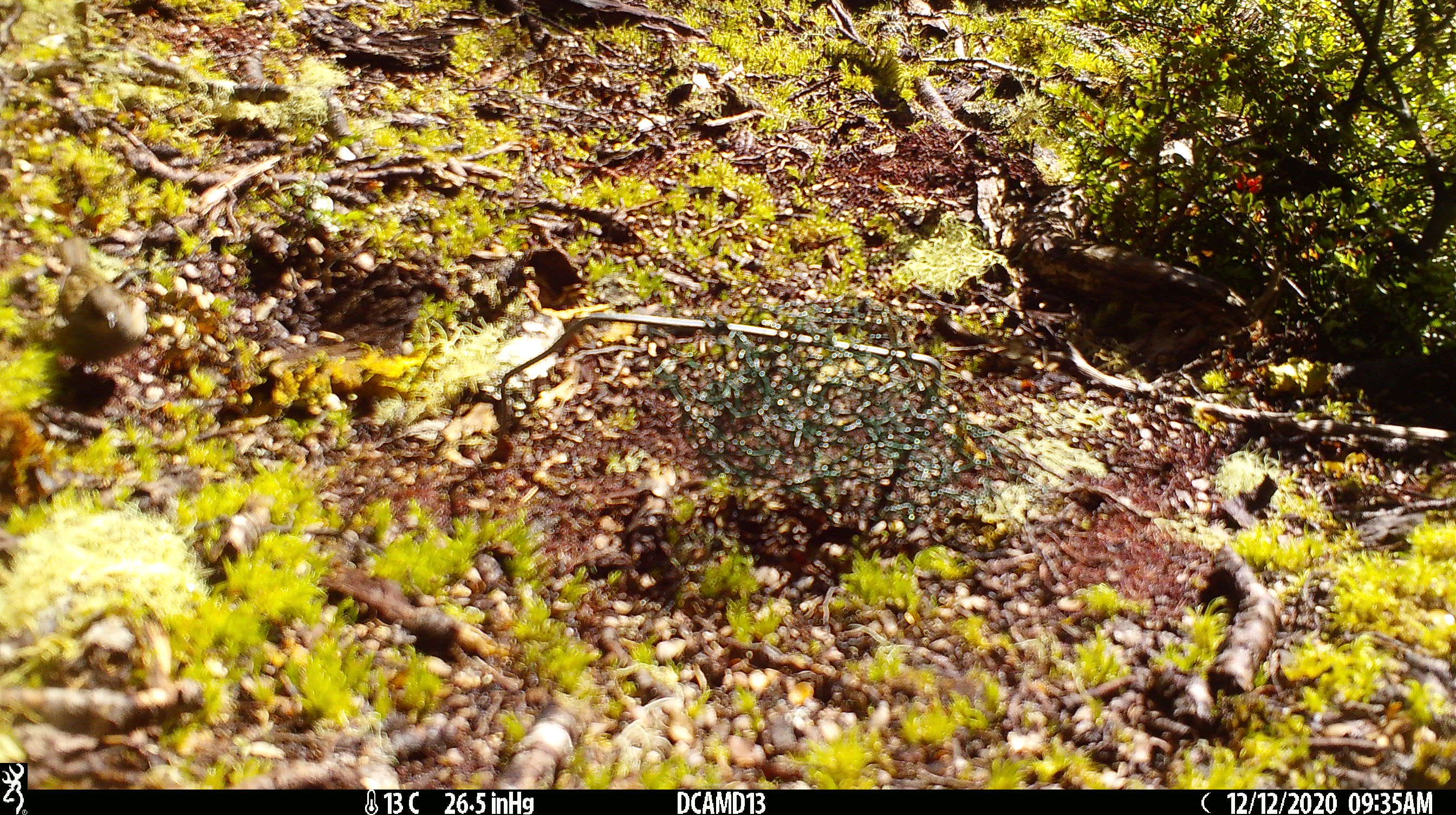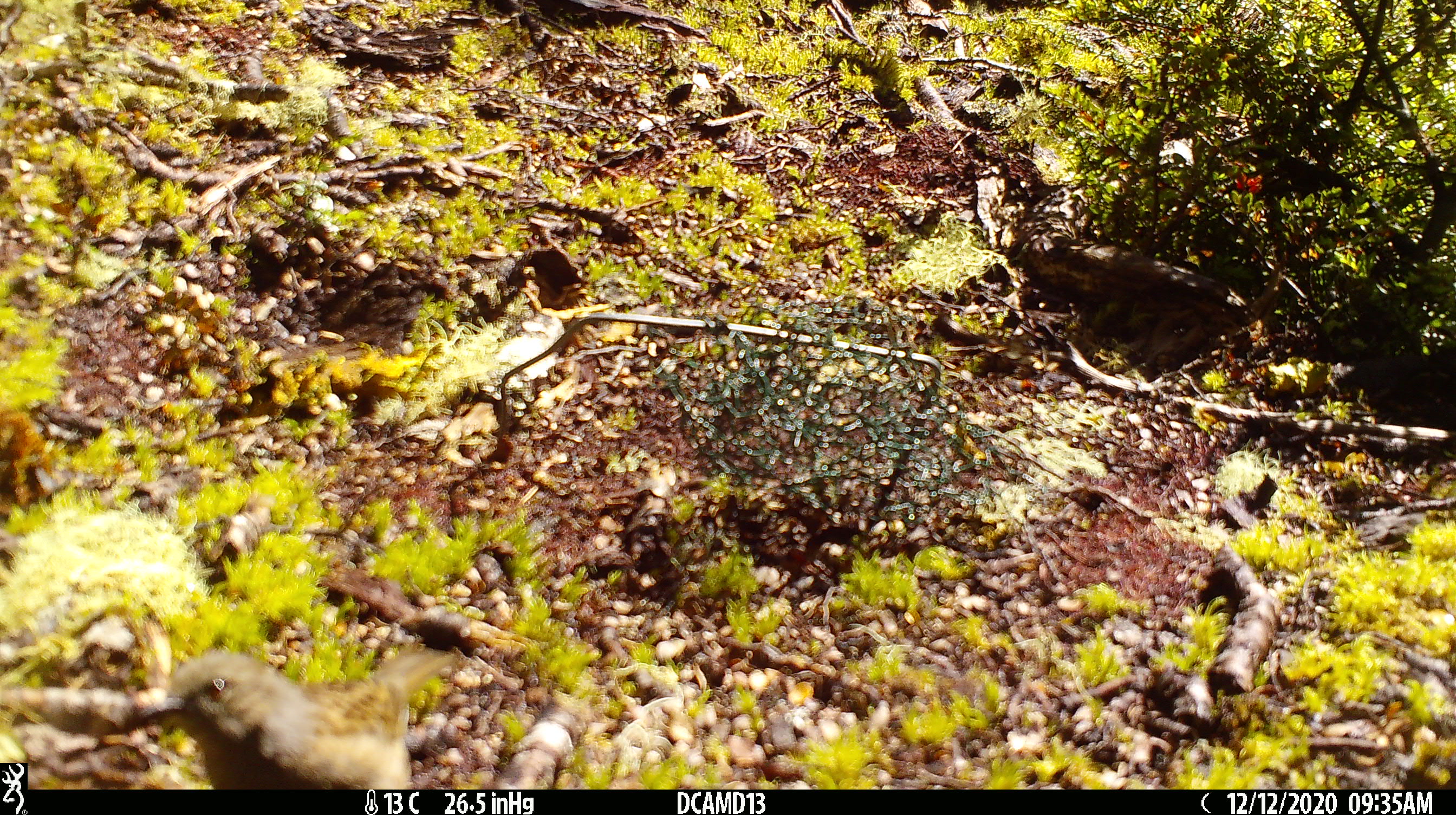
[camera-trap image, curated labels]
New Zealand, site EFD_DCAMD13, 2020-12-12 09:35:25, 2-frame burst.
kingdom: Animalia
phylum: Chordata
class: Aves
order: Passeriformes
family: Prunellidae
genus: Prunella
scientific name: Prunella modularis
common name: dunnock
Dunnock (Prunella modularis).